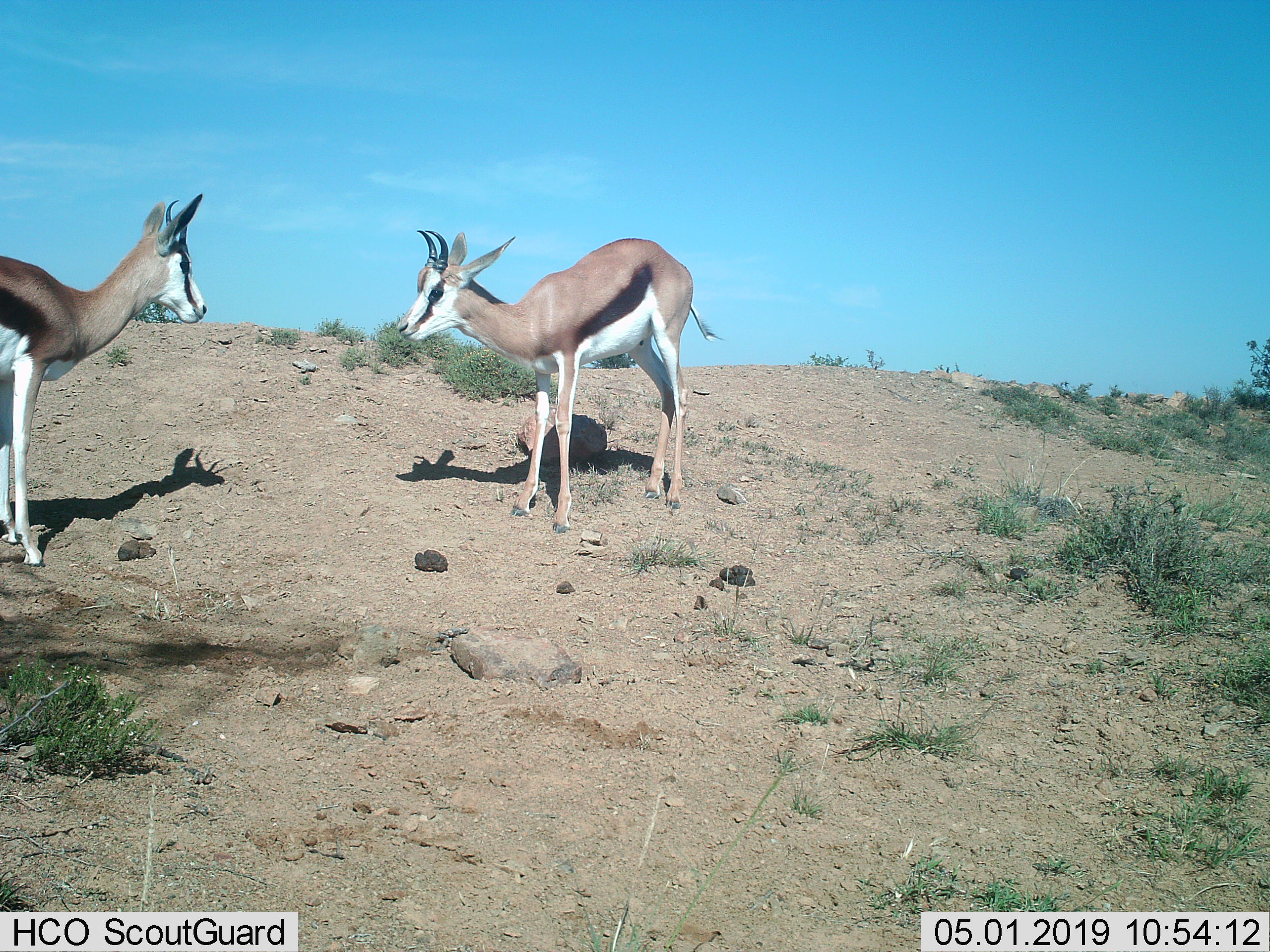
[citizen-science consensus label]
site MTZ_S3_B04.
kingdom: Animalia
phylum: Chordata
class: Mammalia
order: Artiodactyla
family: Bovidae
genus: Antidorcas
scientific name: Antidorcas marsupialis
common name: springbok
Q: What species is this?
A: Springbok (Antidorcas marsupialis).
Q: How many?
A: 2.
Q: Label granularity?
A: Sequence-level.